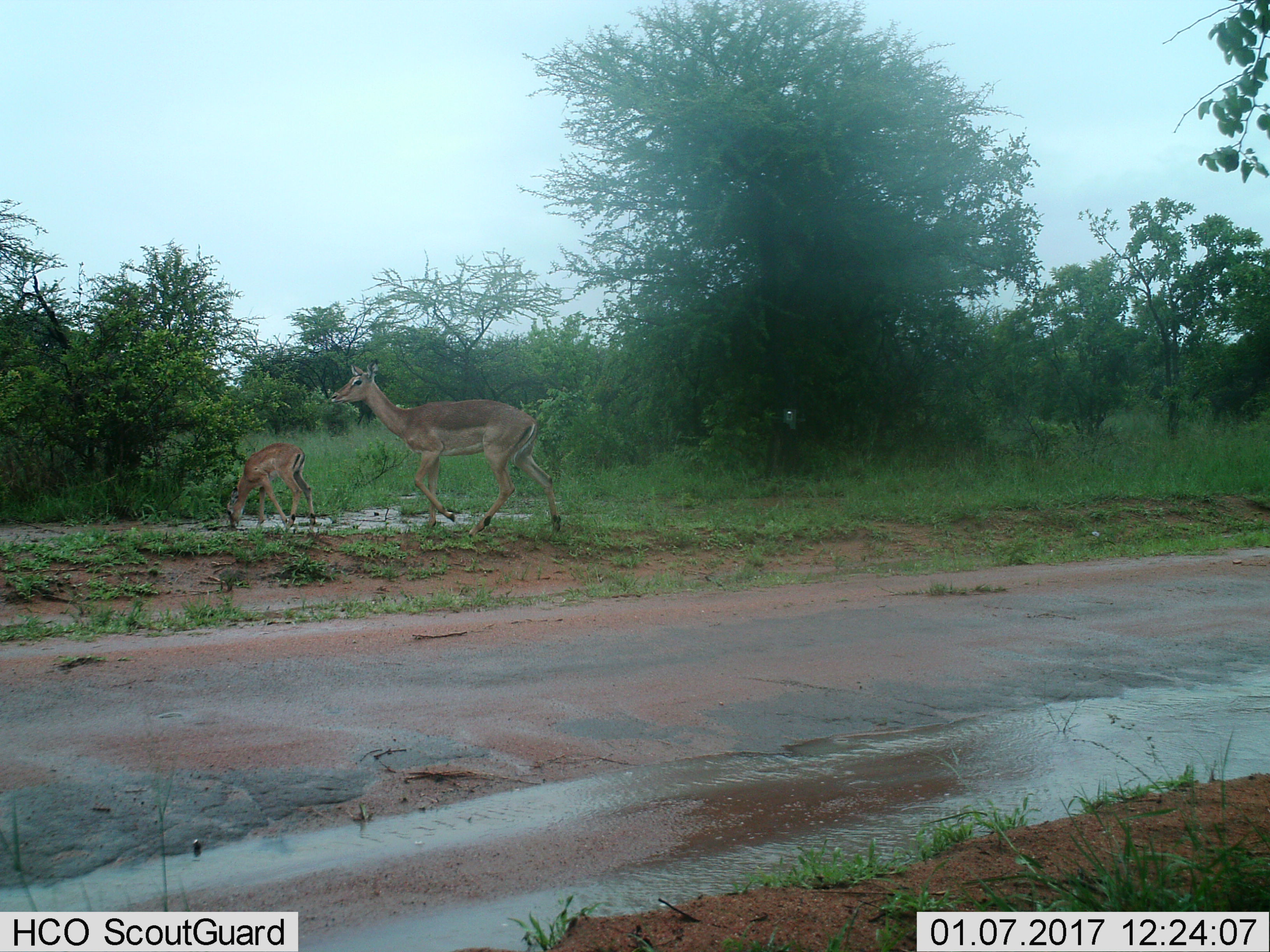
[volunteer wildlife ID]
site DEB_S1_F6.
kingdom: Animalia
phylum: Chordata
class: Mammalia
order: Artiodactyla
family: Bovidae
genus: Aepyceros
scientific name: Aepyceros melampus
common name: impala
Impala (Aepyceros melampus), count 2. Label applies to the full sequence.